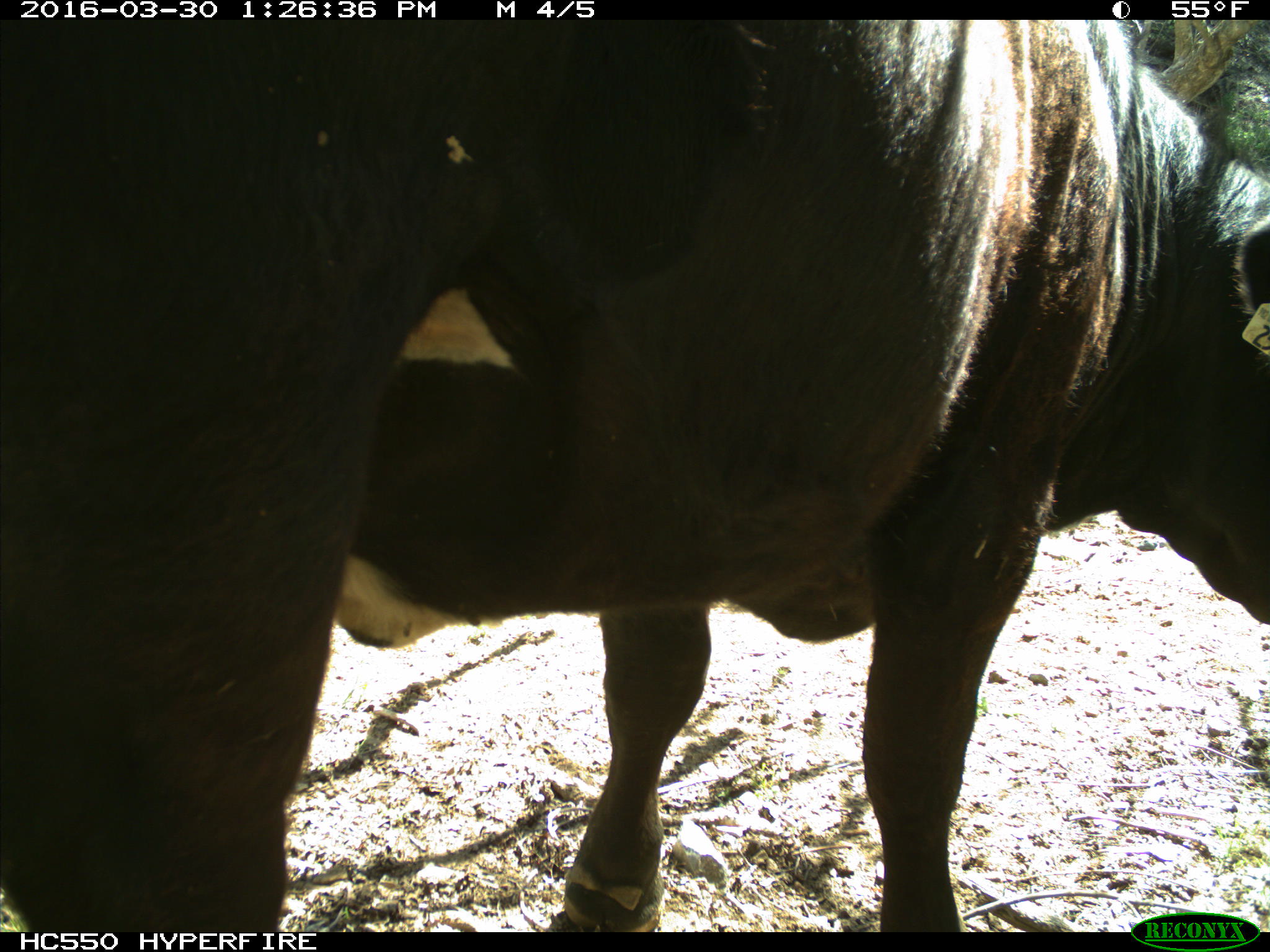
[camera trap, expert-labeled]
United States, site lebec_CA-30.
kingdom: Animalia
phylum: Chordata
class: Mammalia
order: Artiodactyla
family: Bovidae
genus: Bos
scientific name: Bos taurus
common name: domestic cow